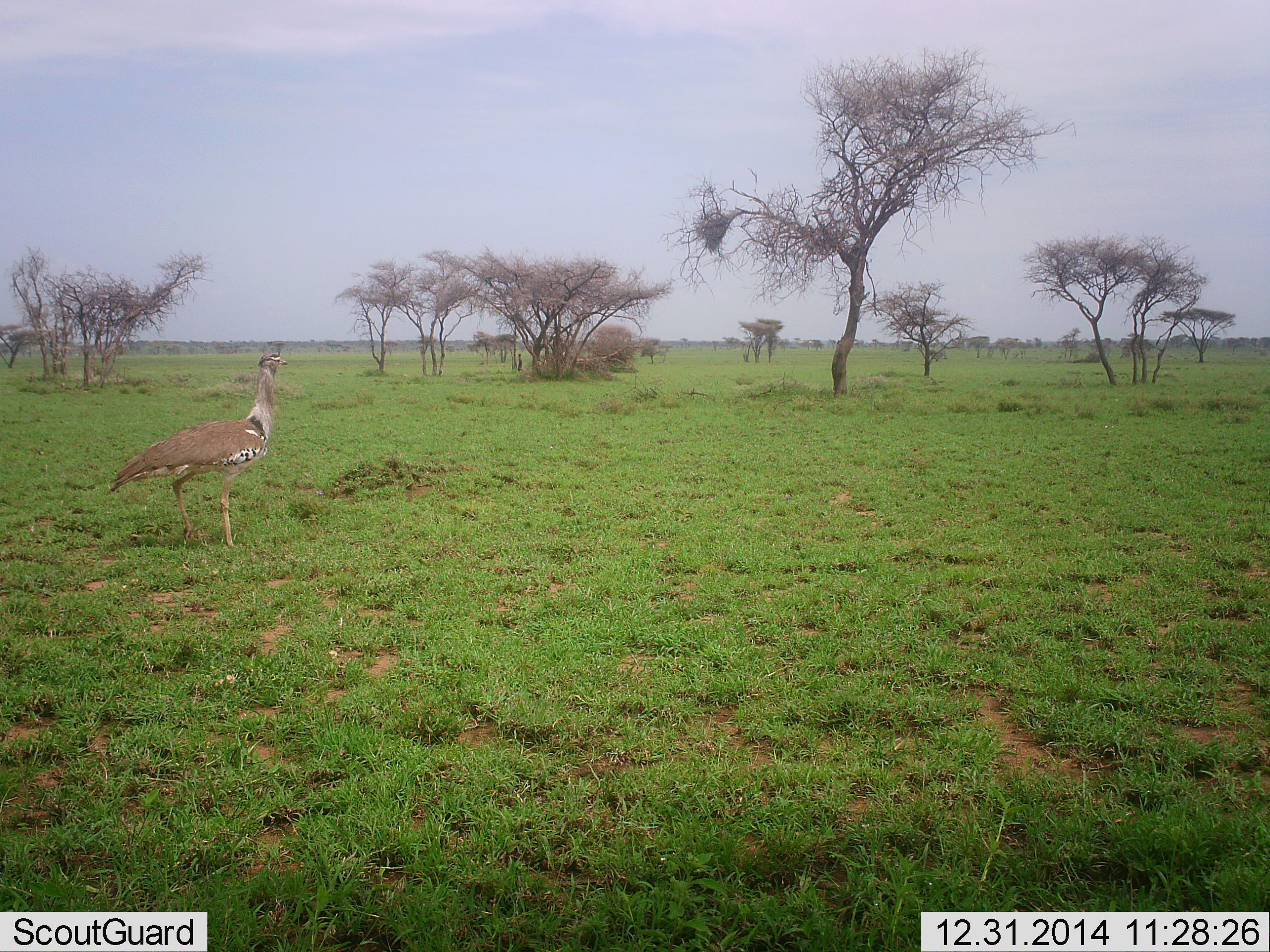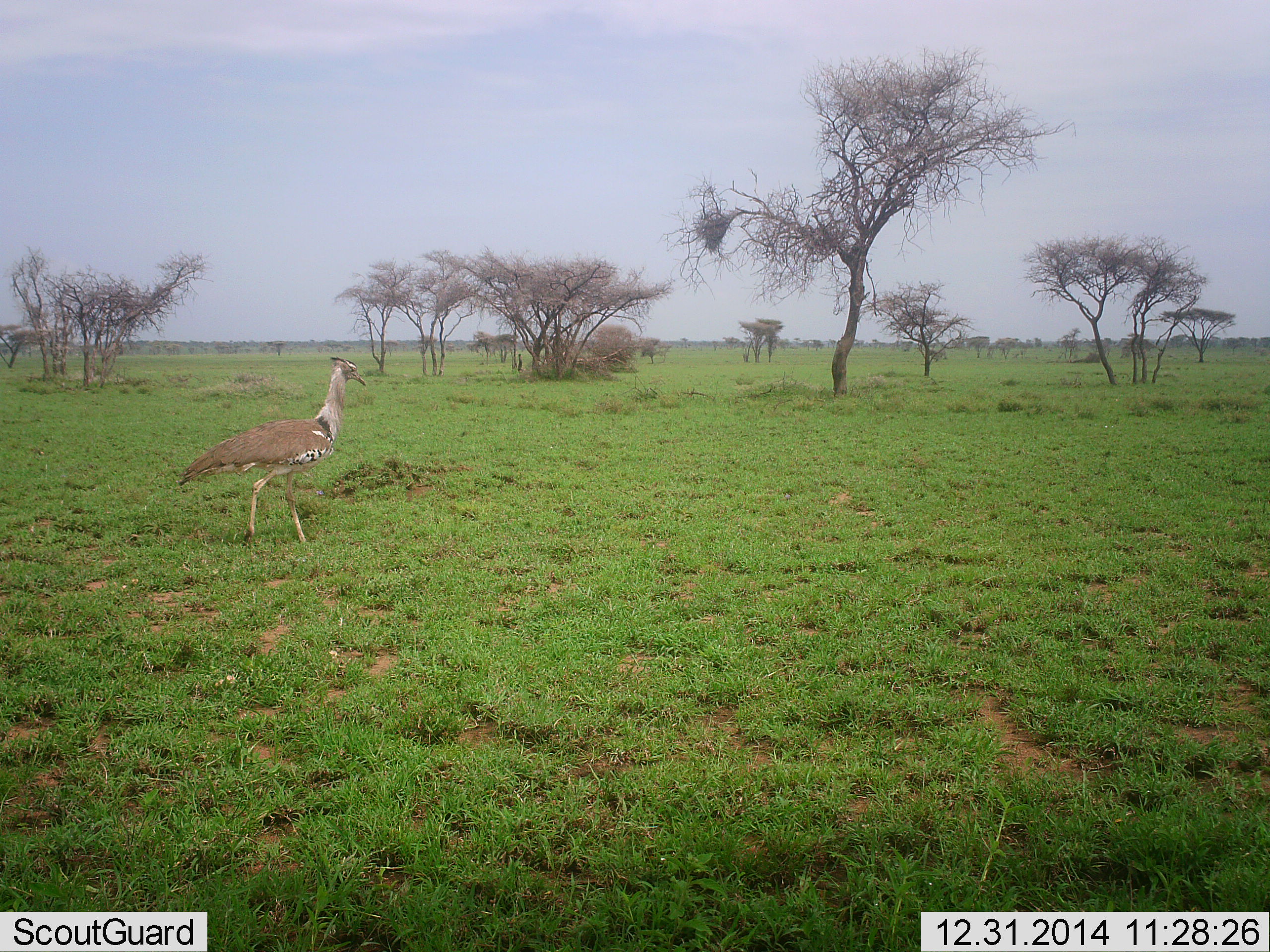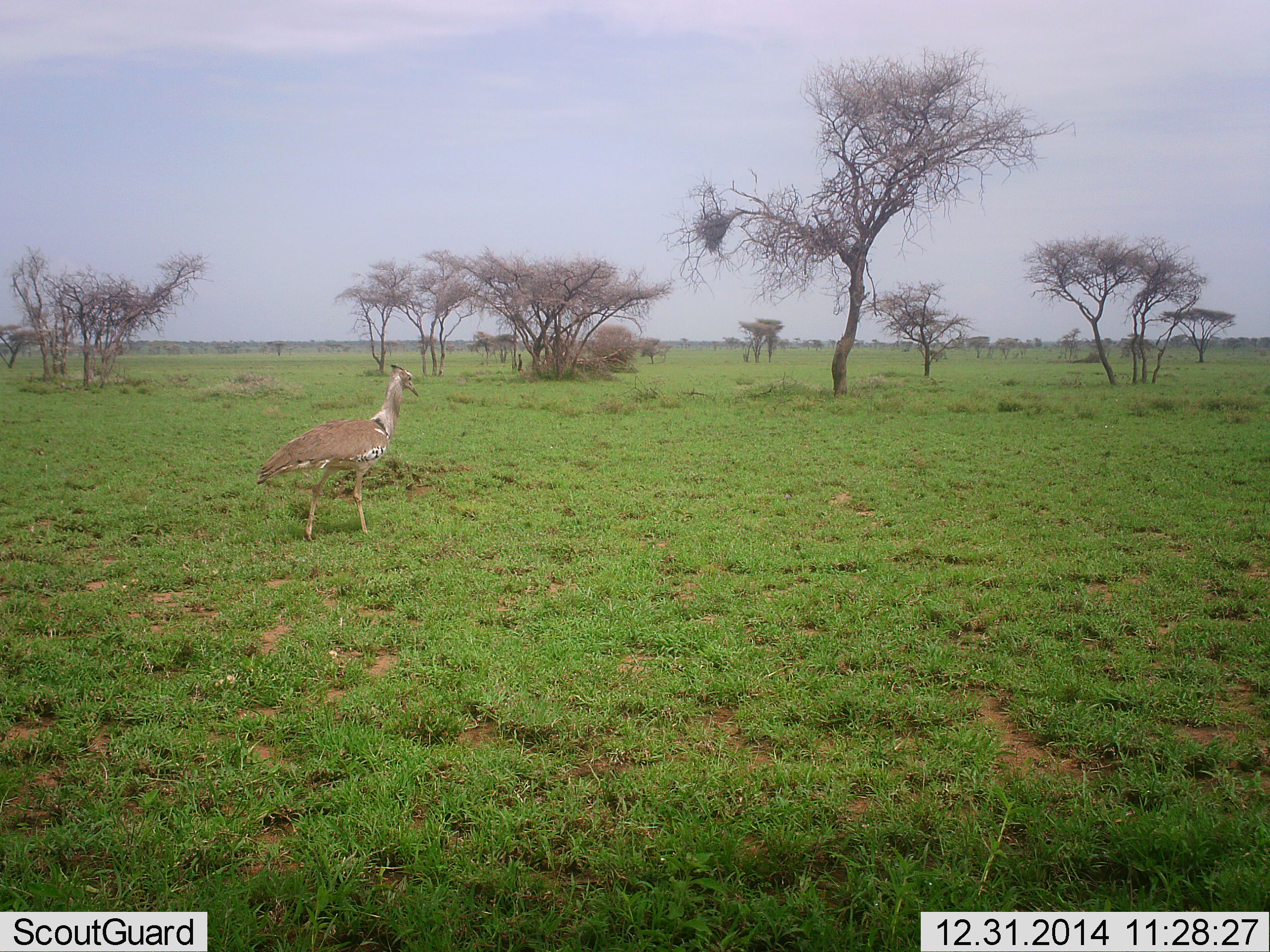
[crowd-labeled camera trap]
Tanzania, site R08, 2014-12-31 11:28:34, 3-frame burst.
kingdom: Animalia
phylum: Chordata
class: Aves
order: Otidiformes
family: Otididae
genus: Ardeotis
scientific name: Ardeotis kori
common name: kori bustard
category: koribustard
Koribustard (kori bustard) (Ardeotis kori), count 1. Behavior (volunteer vote fractions): standing 10%, resting 0%, moving 100%, interacting 0%. Young present (vote fraction): 0%. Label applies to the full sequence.